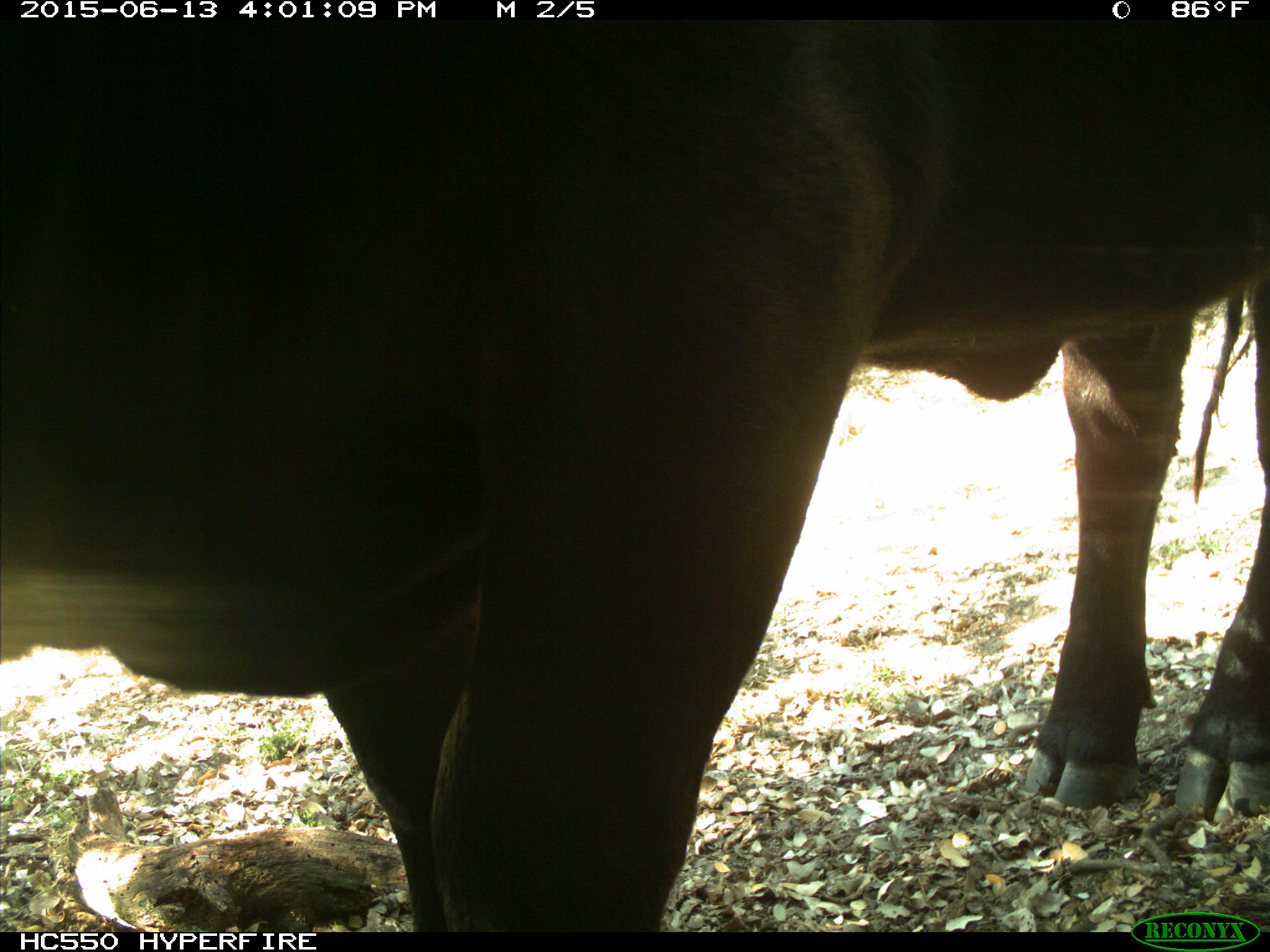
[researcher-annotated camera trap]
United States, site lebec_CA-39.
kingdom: Animalia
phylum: Chordata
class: Mammalia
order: Artiodactyla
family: Bovidae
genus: Bos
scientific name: Bos taurus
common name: domestic cow